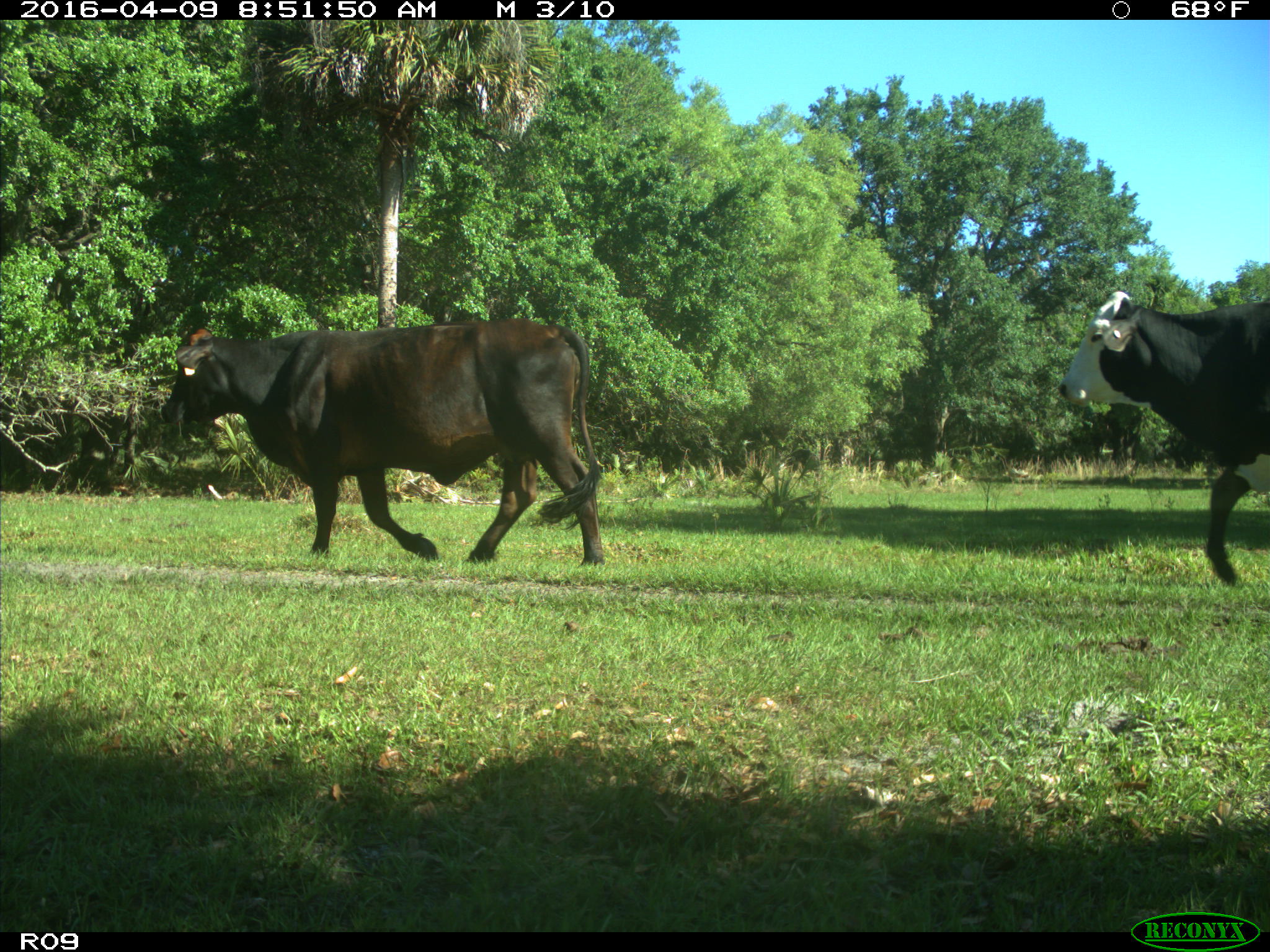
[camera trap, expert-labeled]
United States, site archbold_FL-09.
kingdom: Animalia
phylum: Chordata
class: Mammalia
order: Artiodactyla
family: Bovidae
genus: Bos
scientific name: Bos taurus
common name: domestic cow